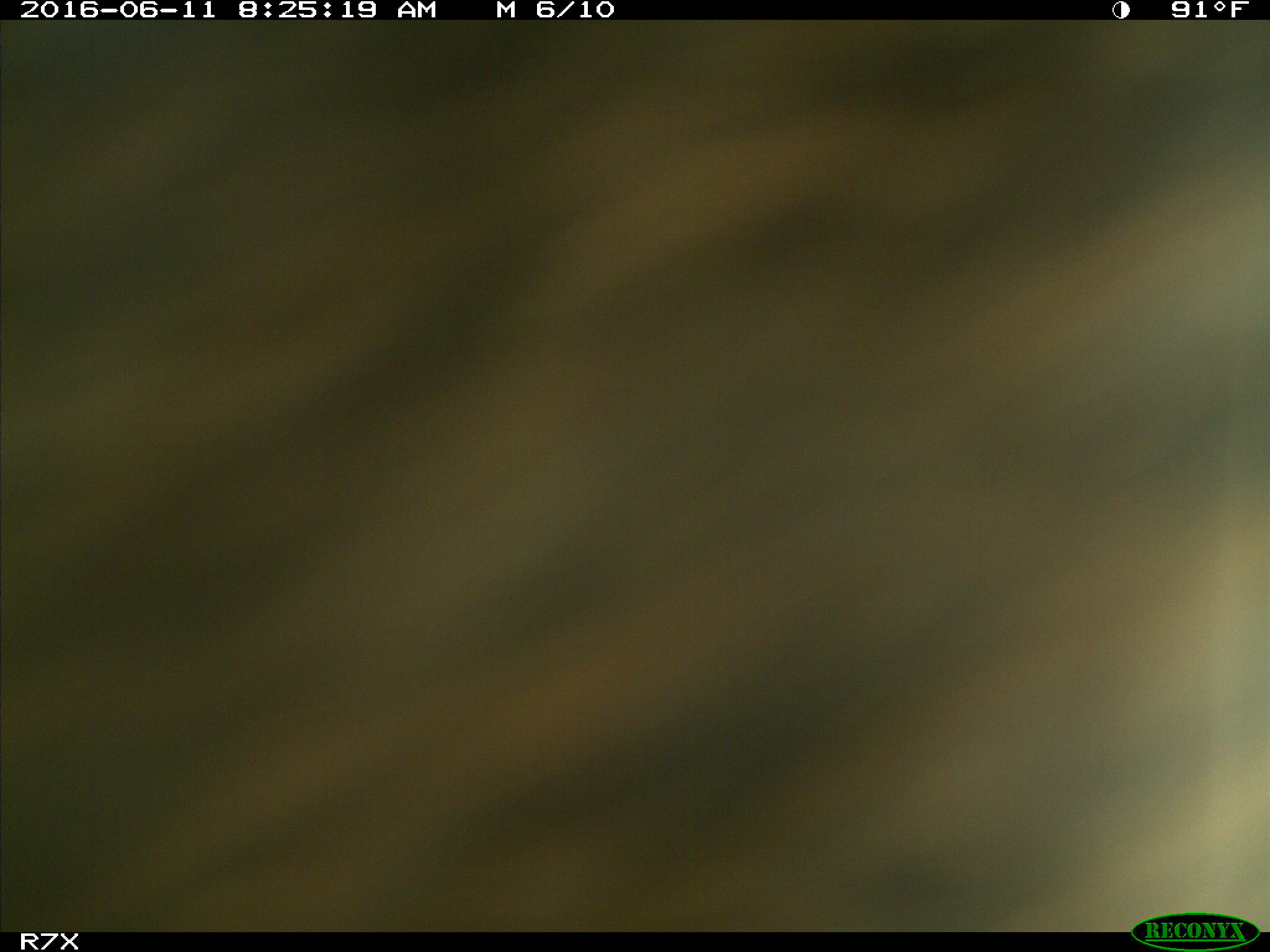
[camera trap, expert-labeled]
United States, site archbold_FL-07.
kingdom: Animalia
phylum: Chordata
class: Mammalia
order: Artiodactyla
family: Bovidae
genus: Bos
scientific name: Bos taurus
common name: domestic cow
Bos taurus (domestic cow).